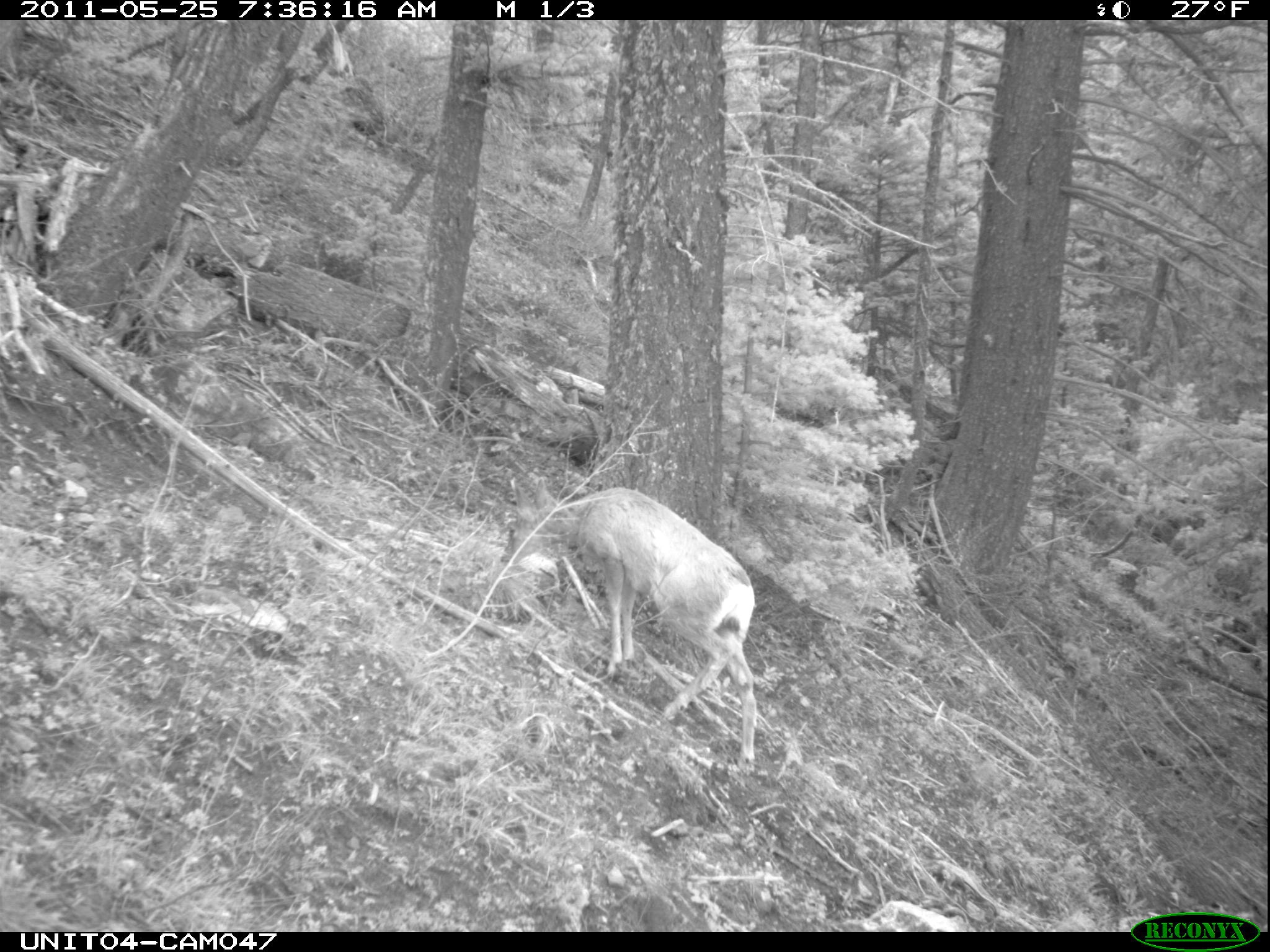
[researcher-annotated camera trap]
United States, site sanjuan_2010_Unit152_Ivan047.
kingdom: Animalia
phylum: Chordata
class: Mammalia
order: Artiodactyla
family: Cervidae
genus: Odocoileus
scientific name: Odocoileus hemionus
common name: mule deer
Odocoileus hemionus (mule deer).